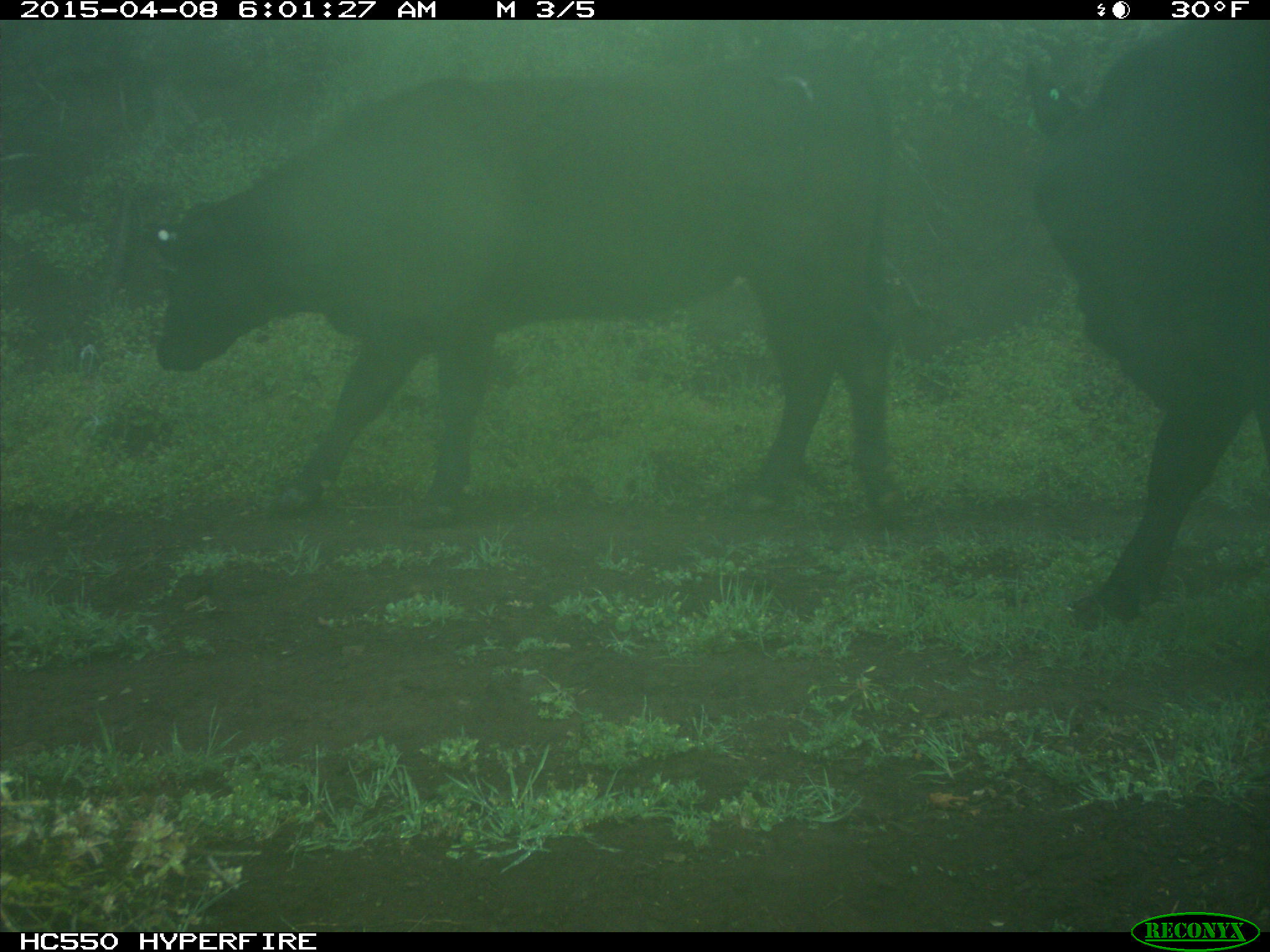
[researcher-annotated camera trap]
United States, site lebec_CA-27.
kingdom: Animalia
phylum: Chordata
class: Mammalia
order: Artiodactyla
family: Bovidae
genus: Bos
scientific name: Bos taurus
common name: domestic cow